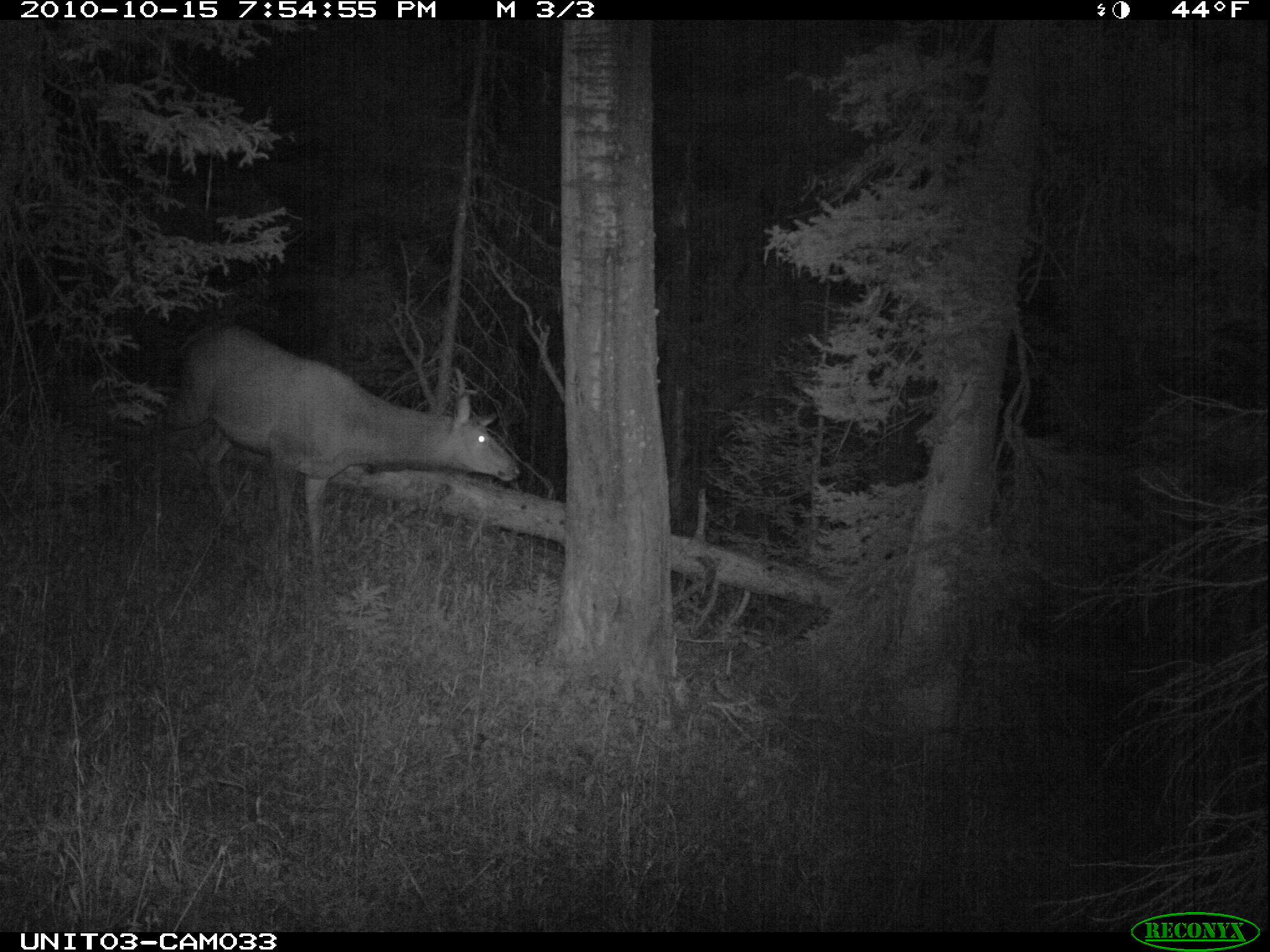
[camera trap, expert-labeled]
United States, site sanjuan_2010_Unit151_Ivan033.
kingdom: Animalia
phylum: Chordata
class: Mammalia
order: Artiodactyla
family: Cervidae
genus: Cervus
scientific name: Cervus elaphus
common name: red deer